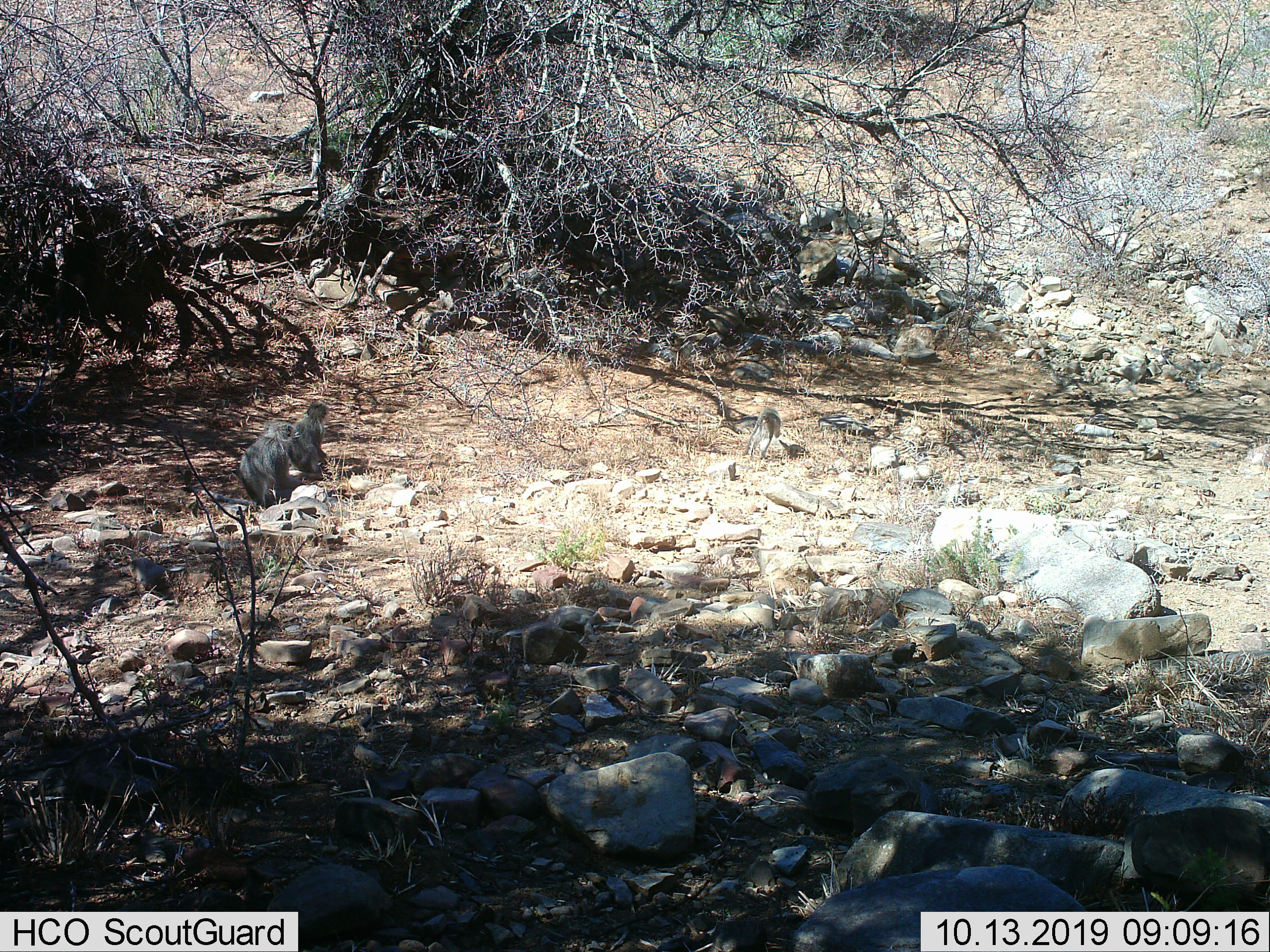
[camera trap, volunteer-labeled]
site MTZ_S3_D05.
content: unidentified animal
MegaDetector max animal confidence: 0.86